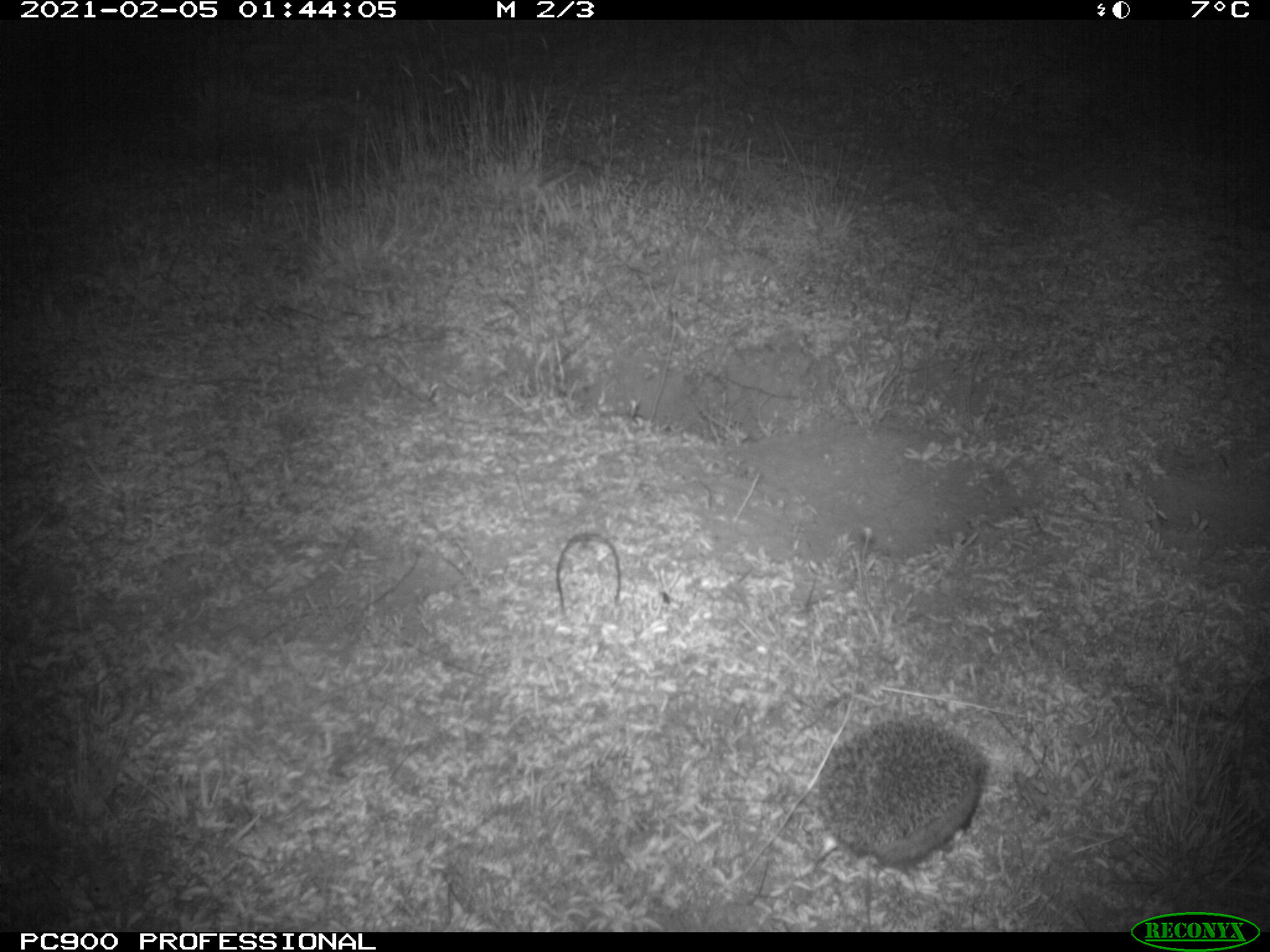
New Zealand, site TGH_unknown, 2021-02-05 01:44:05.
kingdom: Animalia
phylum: Chordata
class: Mammalia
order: Eulipotyphla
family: Erinaceidae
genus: Erinaceus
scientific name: Erinaceus europaeus europaeus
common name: european hedgehog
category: hedgehog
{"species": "hedgehog (european hedgehog) (Erinaceus europaeus europaeus)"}